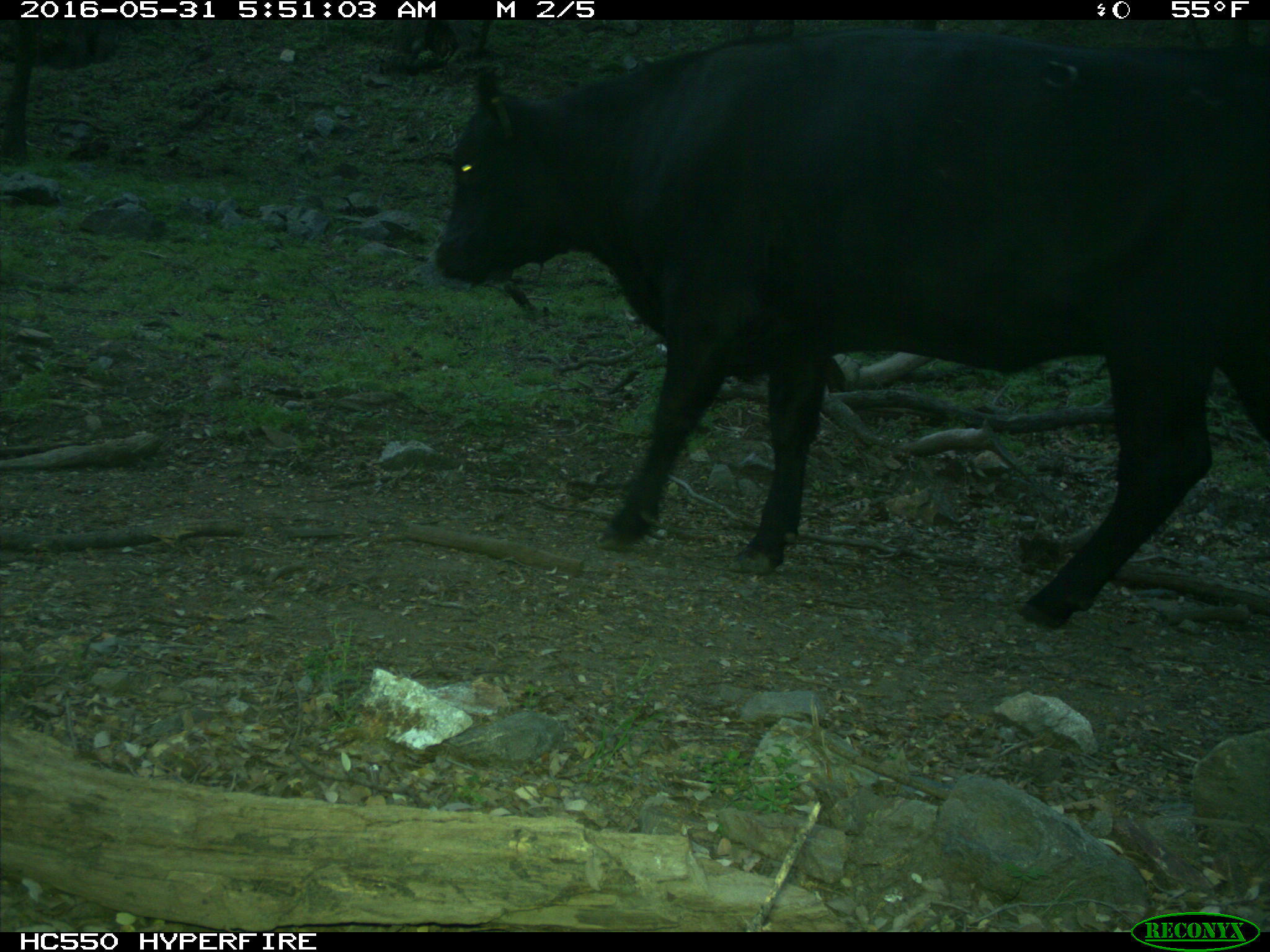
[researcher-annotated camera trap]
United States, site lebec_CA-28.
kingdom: Animalia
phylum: Chordata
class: Mammalia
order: Artiodactyla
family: Bovidae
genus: Bos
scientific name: Bos taurus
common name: domestic cow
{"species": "Bos taurus (domestic cow)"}